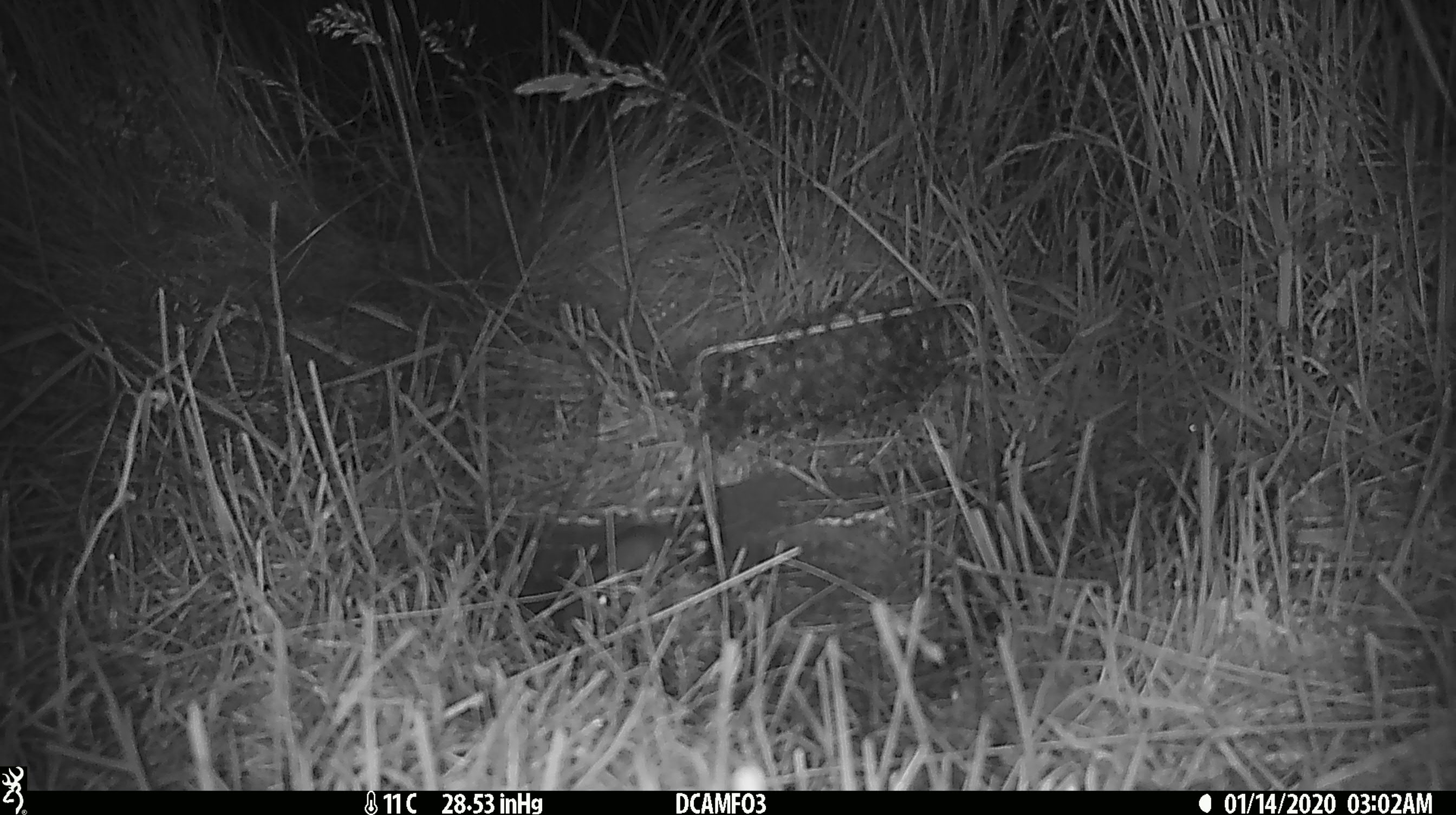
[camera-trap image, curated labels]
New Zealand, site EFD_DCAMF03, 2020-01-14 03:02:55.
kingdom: Animalia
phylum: Chordata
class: Mammalia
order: Rodentia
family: Muridae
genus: Mus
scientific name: Mus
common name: mouse